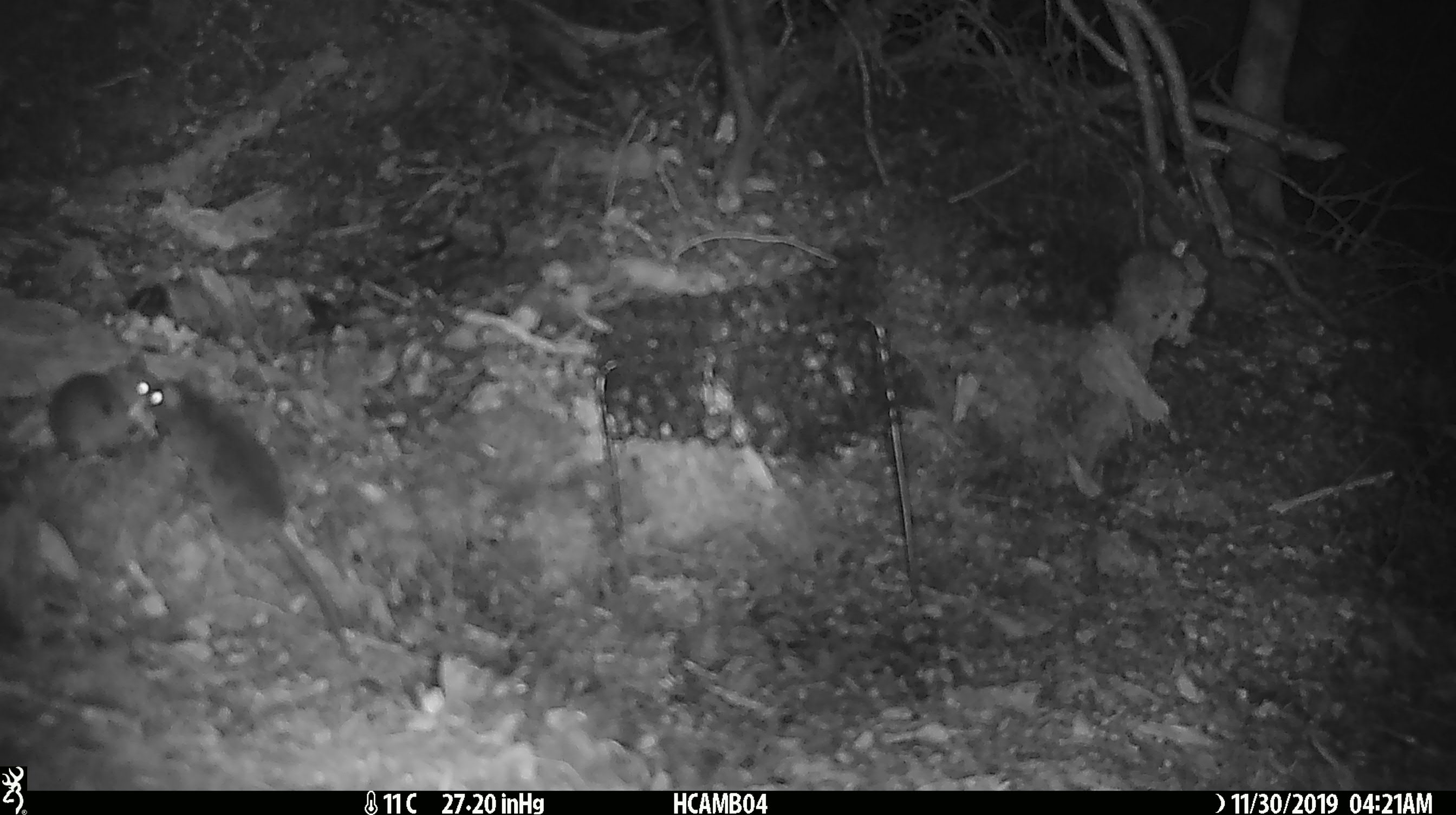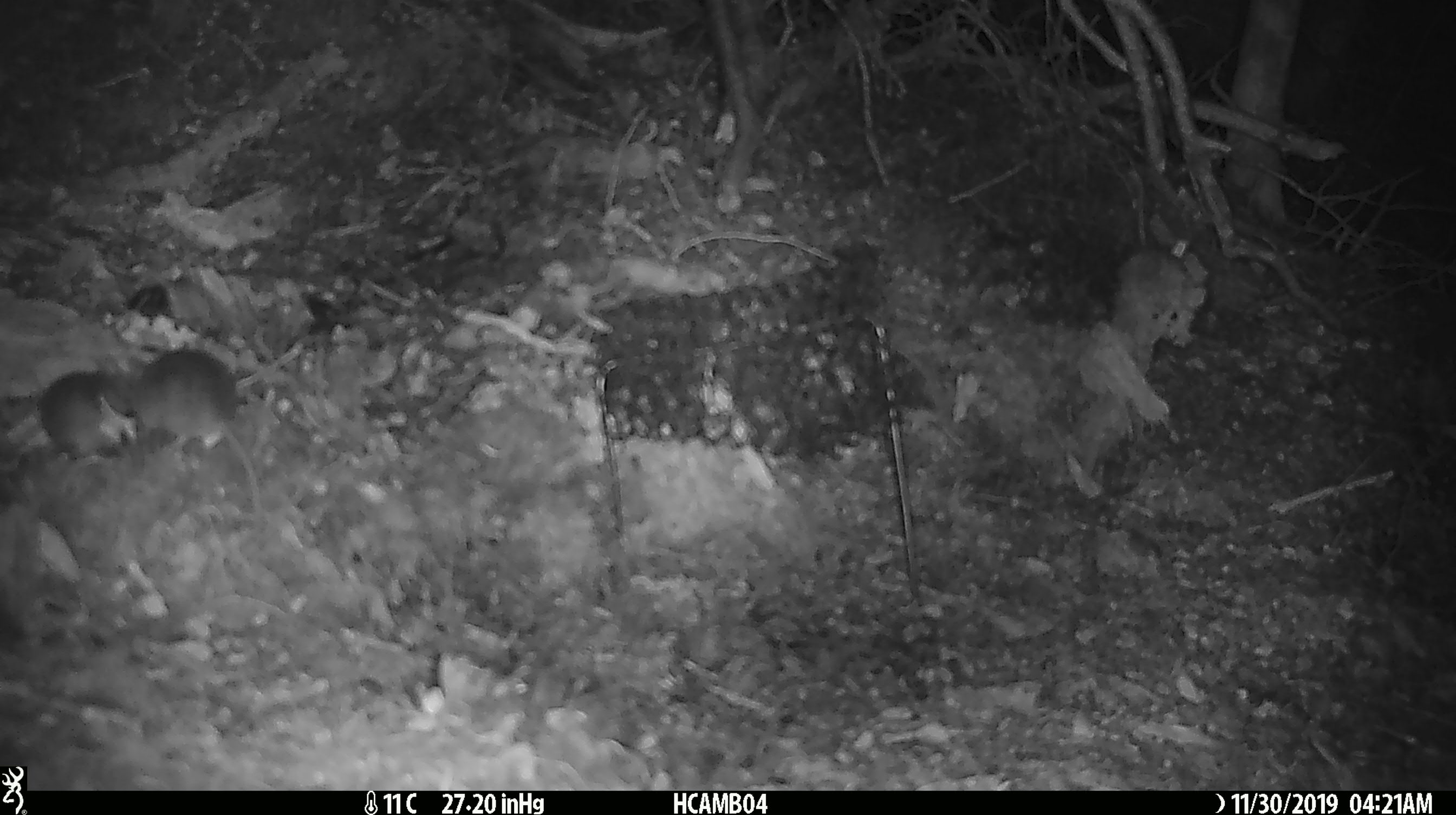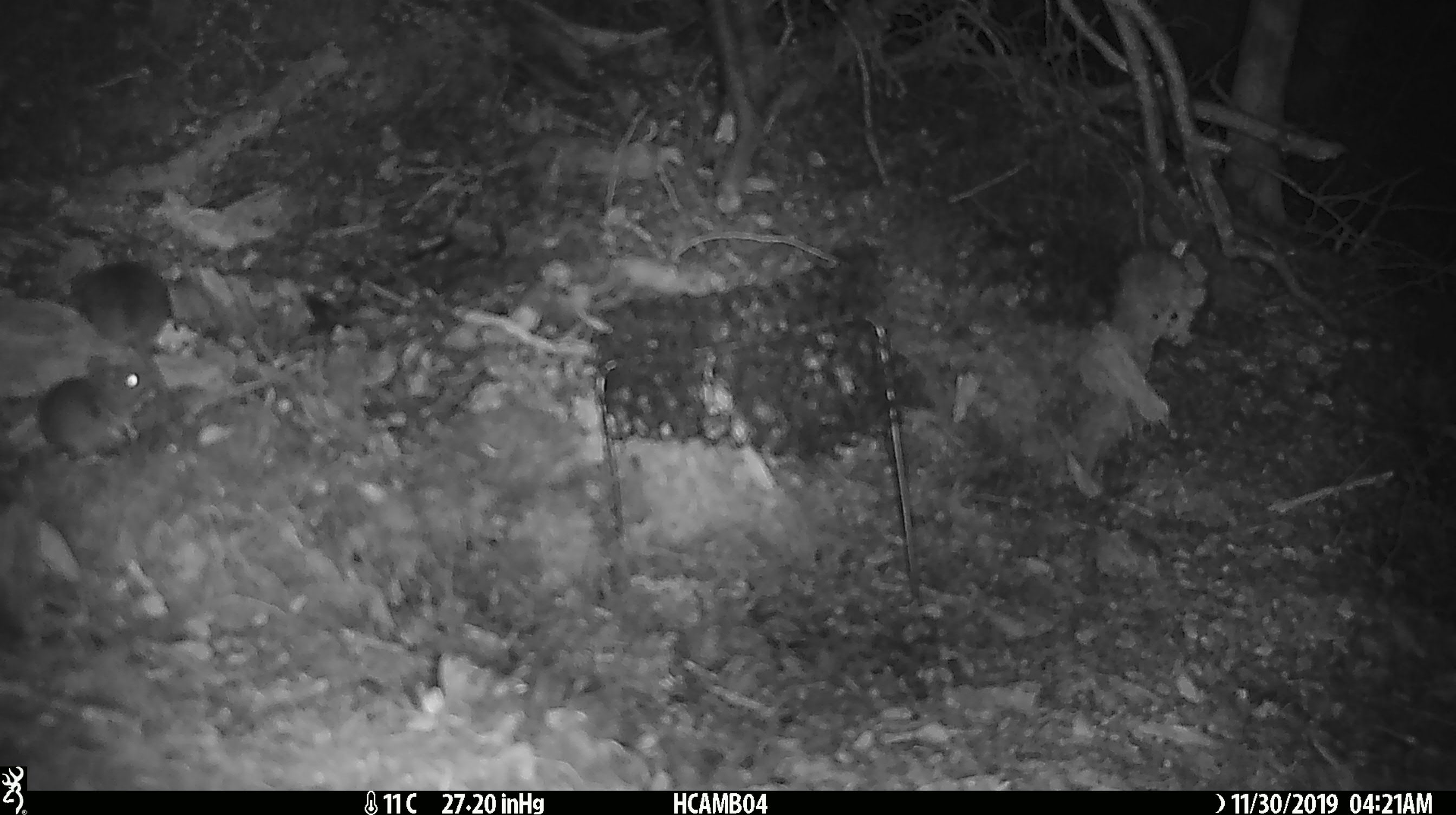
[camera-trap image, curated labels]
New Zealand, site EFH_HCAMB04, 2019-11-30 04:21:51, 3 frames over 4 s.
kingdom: Animalia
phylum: Chordata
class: Mammalia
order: Rodentia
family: Muridae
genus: Mus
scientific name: Mus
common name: mouse